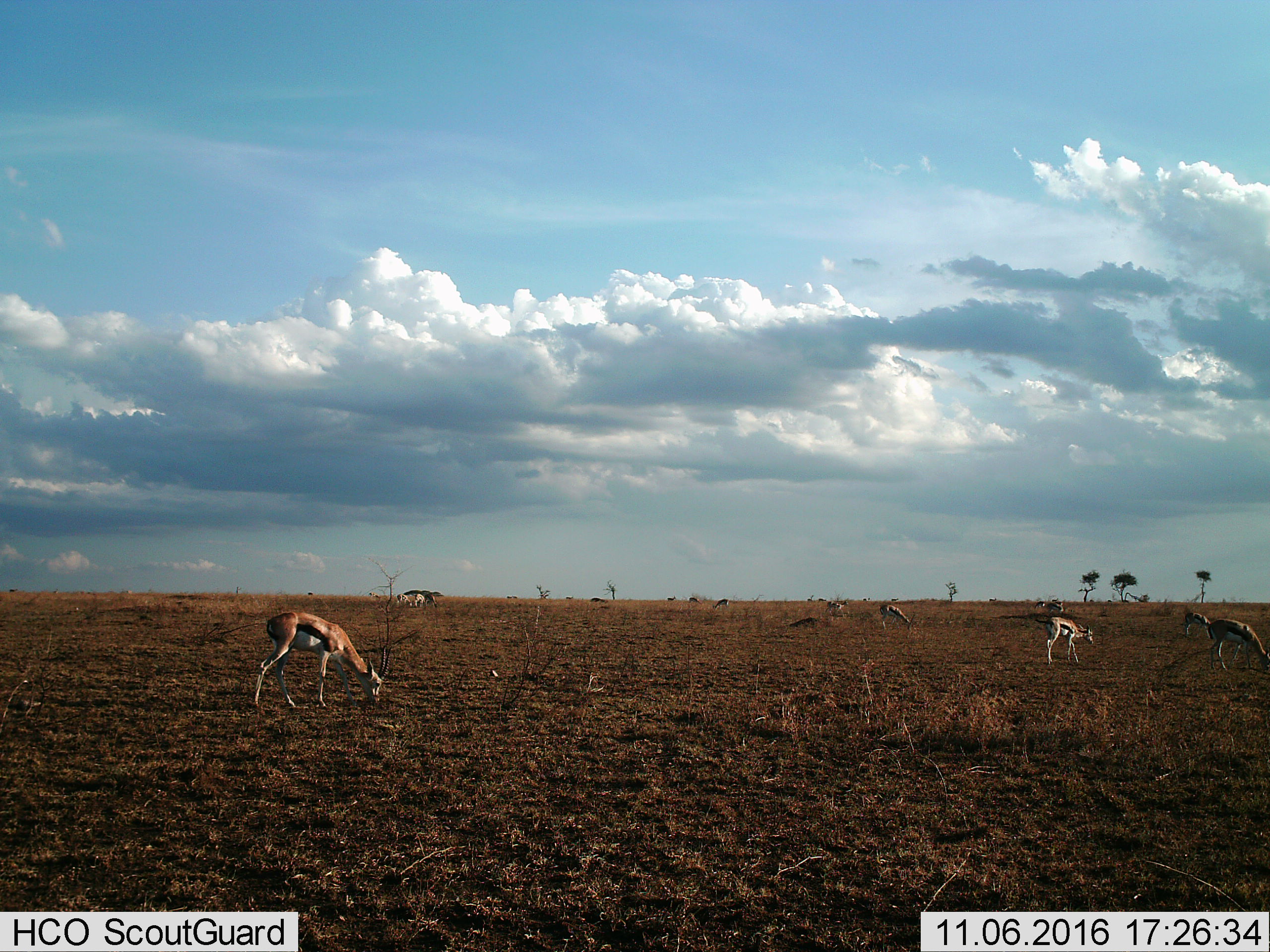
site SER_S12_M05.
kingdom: Animalia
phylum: Chordata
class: Mammalia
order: Artiodactyla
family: Bovidae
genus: Eudorcas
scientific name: Eudorcas thomsonii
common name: thomson's gazelle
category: gazellethomsons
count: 11-50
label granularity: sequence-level